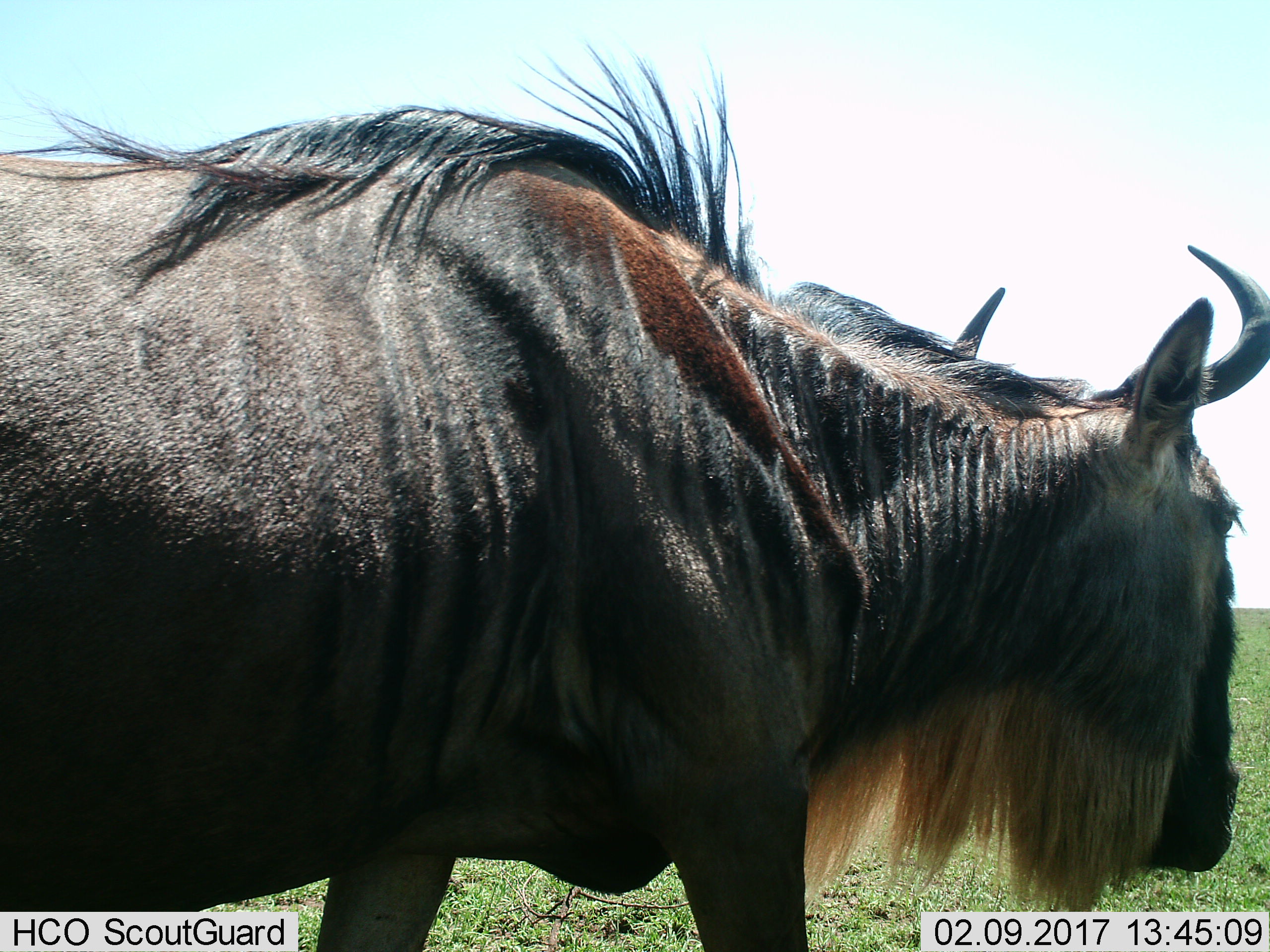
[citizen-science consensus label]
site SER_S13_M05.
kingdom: Animalia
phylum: Chordata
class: Mammalia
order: Artiodactyla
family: Bovidae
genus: Connochaetes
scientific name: Connochaetes taurinus taurinus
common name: blue wildebeest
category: wildebeestblue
Wildebeestblue (blue wildebeest) (Connochaetes taurinus taurinus), count 1. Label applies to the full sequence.